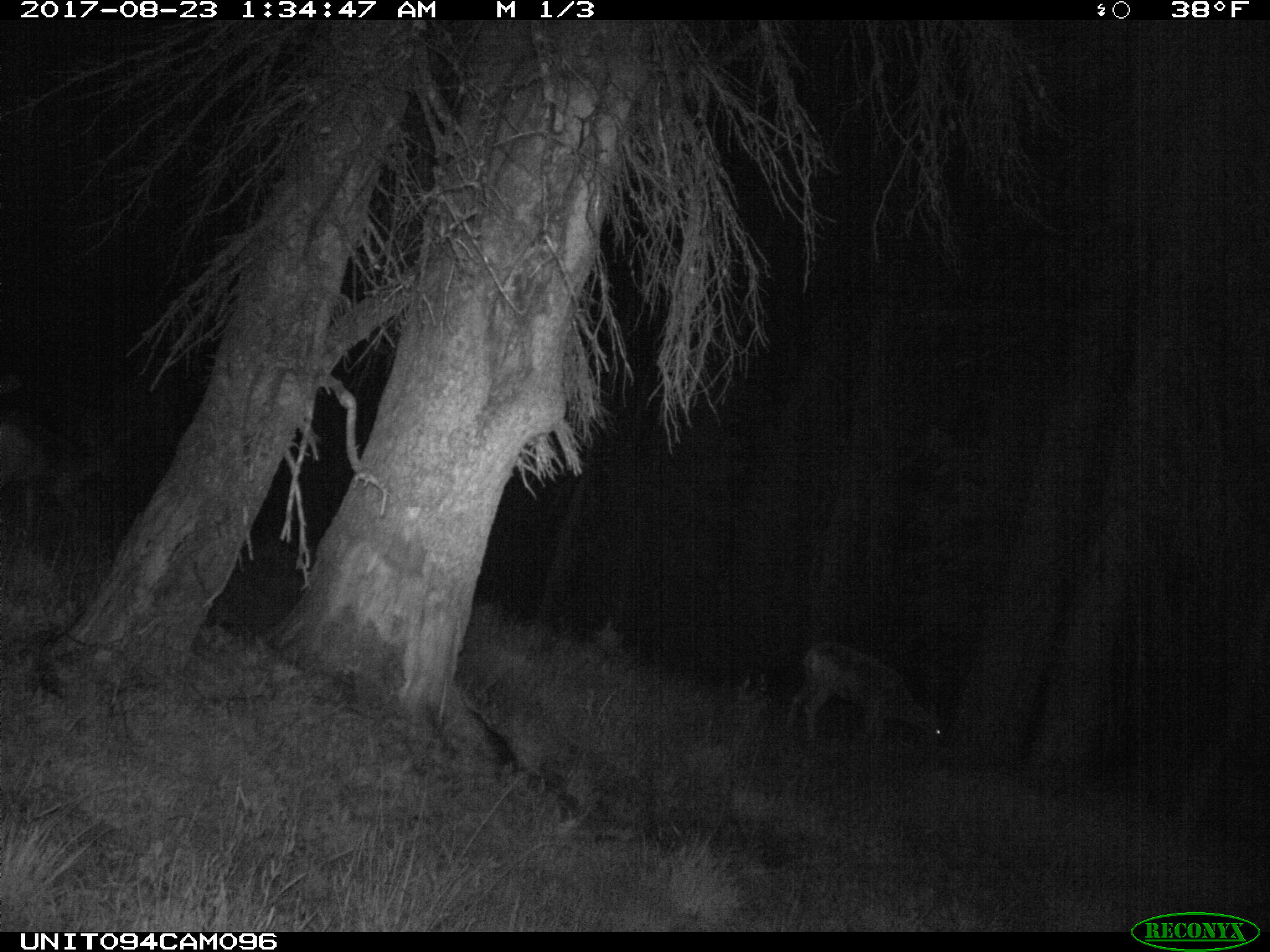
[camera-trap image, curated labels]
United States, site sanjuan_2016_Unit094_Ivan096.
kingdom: Animalia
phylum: Chordata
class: Mammalia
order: Artiodactyla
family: Cervidae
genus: Odocoileus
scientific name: Odocoileus hemionus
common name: mule deer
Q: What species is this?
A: Odocoileus hemionus (mule deer).